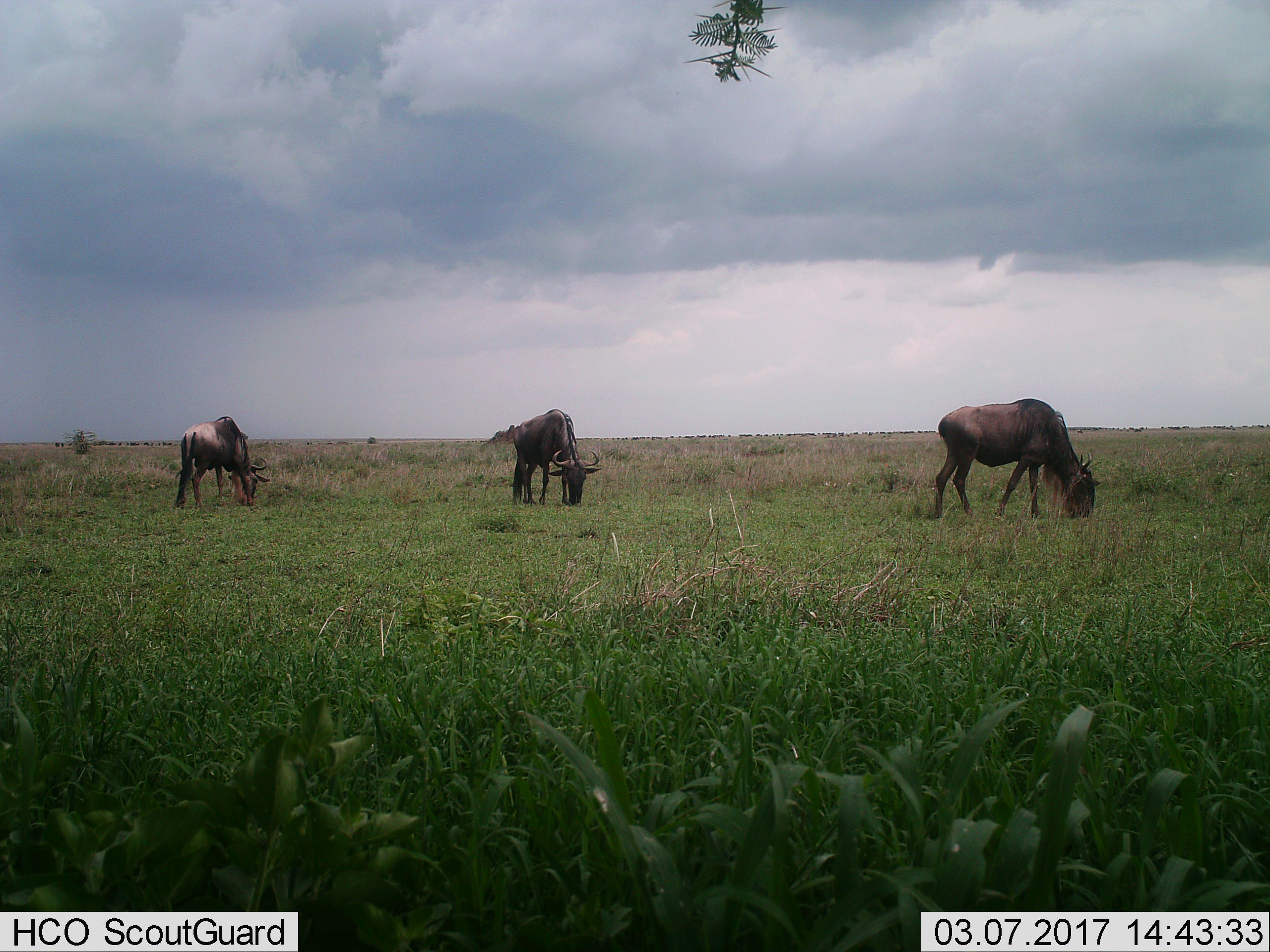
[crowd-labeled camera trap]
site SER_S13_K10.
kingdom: Animalia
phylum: Chordata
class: Mammalia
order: Artiodactyla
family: Bovidae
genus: Connochaetes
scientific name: Connochaetes taurinus taurinus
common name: blue wildebeest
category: wildebeestblue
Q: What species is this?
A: Wildebeestblue (blue wildebeest) (Connochaetes taurinus taurinus).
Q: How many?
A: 3.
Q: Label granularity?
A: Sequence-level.